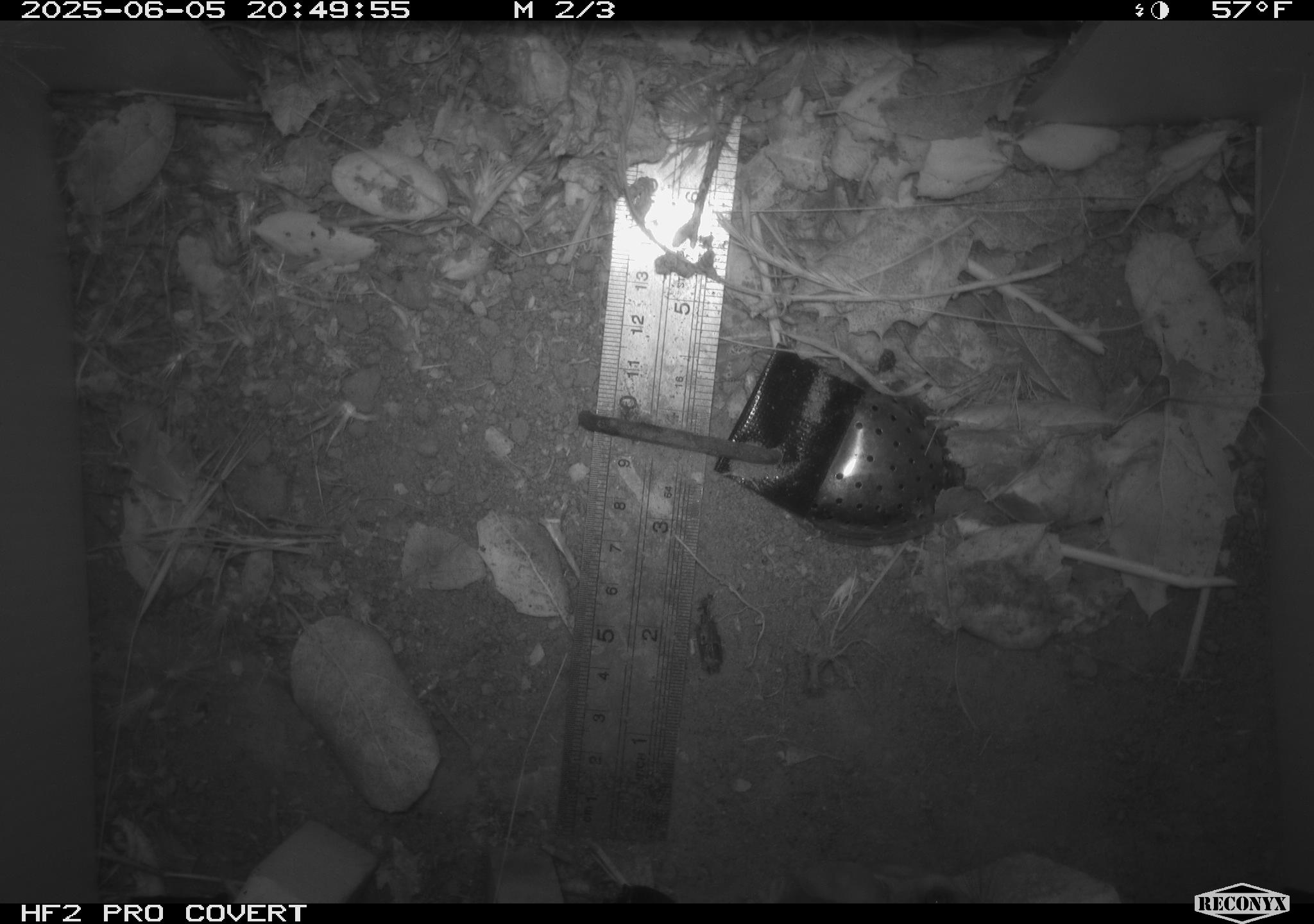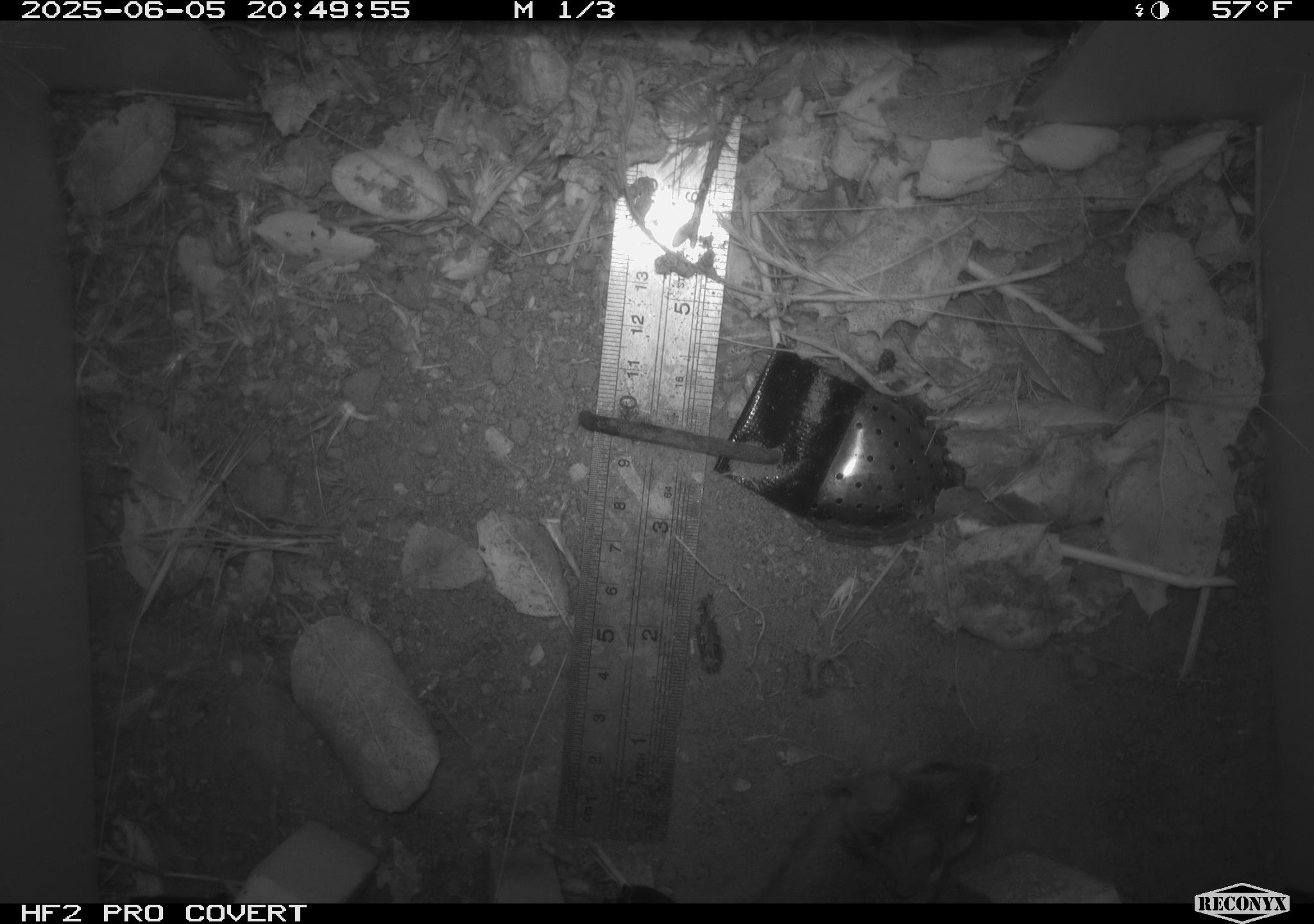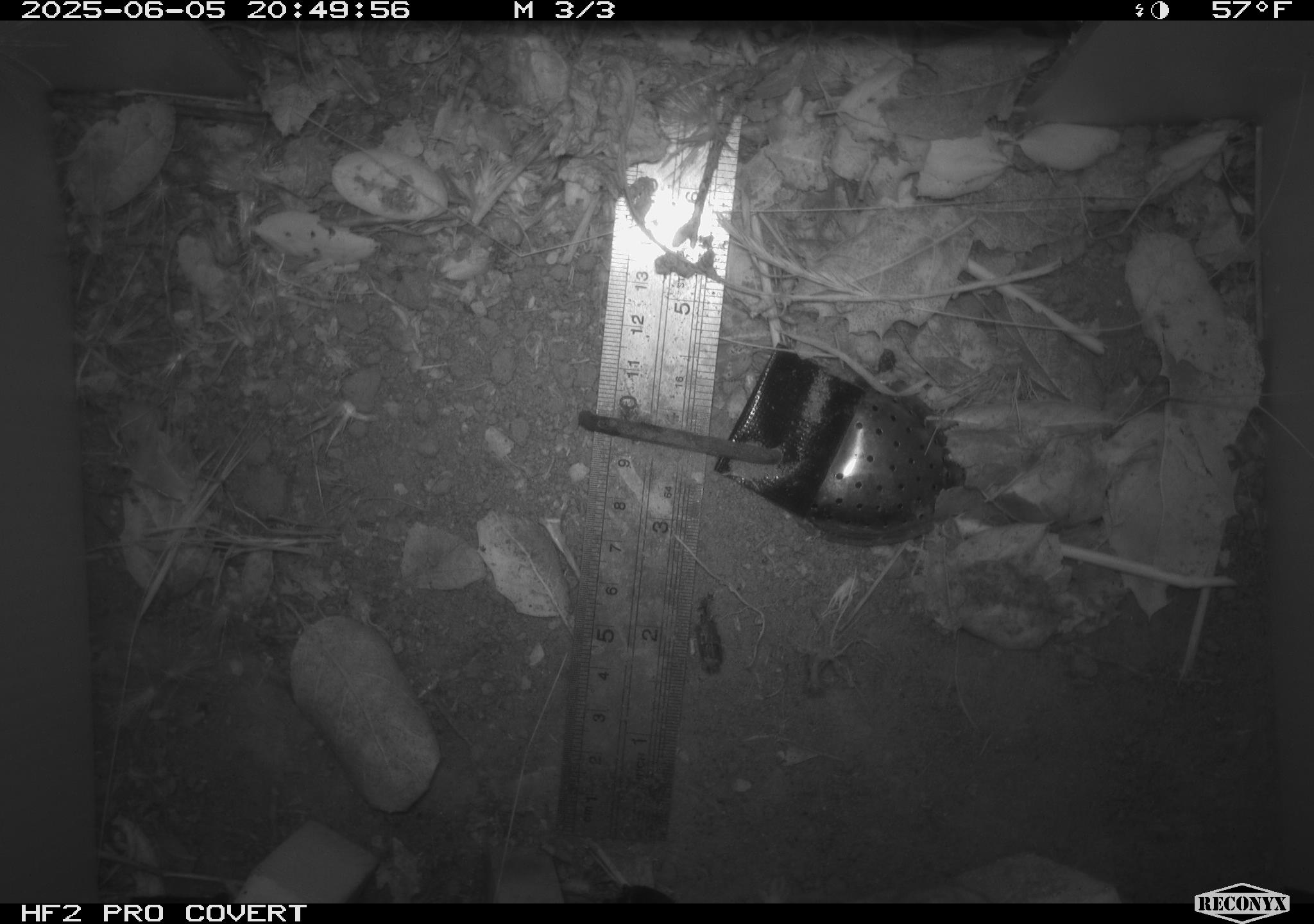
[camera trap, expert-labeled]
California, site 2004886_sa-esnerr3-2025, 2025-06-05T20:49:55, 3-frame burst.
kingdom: Animalia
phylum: Chordata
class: Mammalia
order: Rodentia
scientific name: Rodentia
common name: rodent